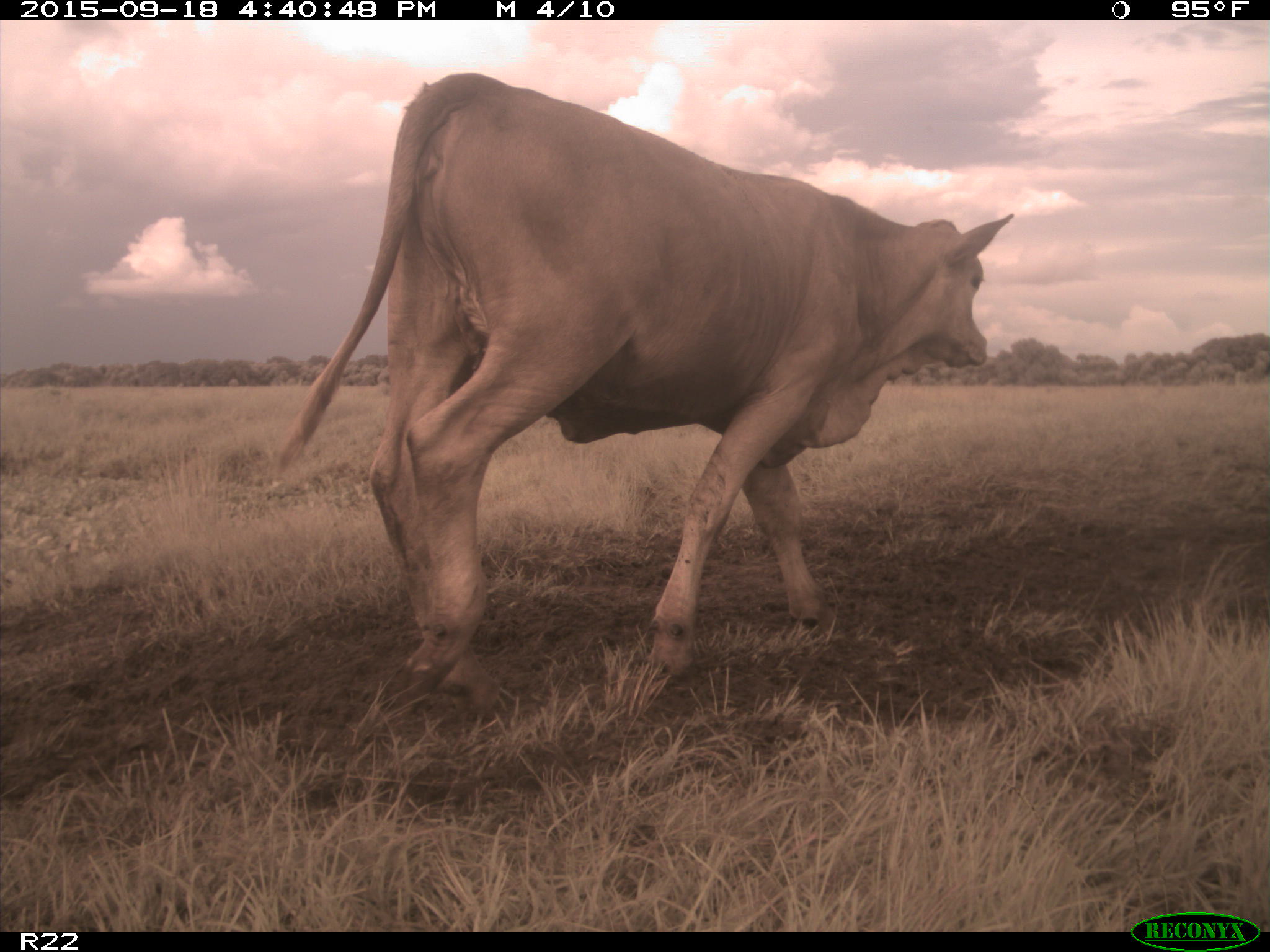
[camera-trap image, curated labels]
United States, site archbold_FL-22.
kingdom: Animalia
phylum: Chordata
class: Mammalia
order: Artiodactyla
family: Bovidae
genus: Bos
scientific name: Bos taurus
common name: domestic cow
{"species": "Bos taurus (domestic cow)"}